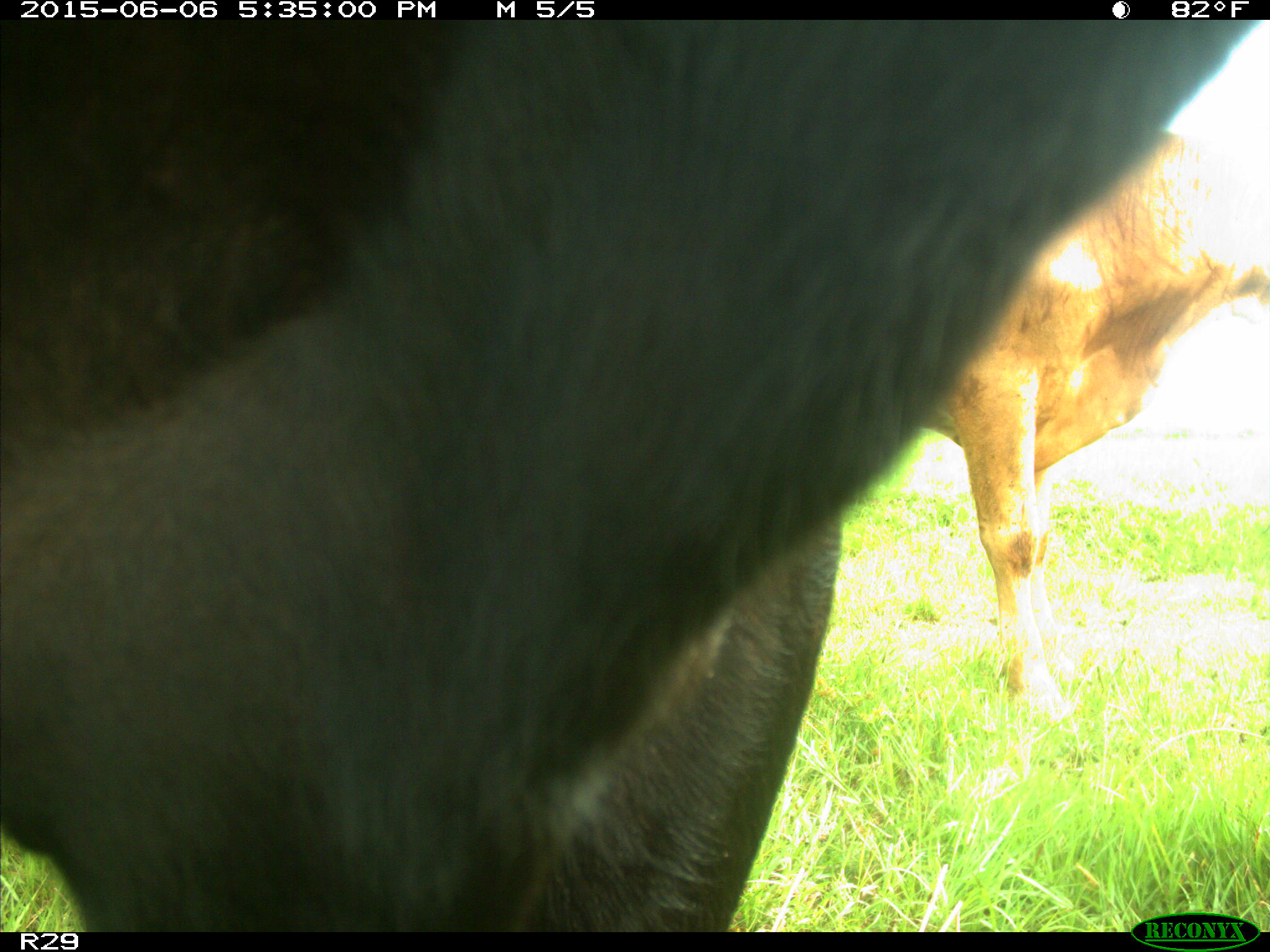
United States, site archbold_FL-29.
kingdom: Animalia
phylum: Chordata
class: Mammalia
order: Artiodactyla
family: Bovidae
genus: Bos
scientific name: Bos taurus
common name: domestic cow